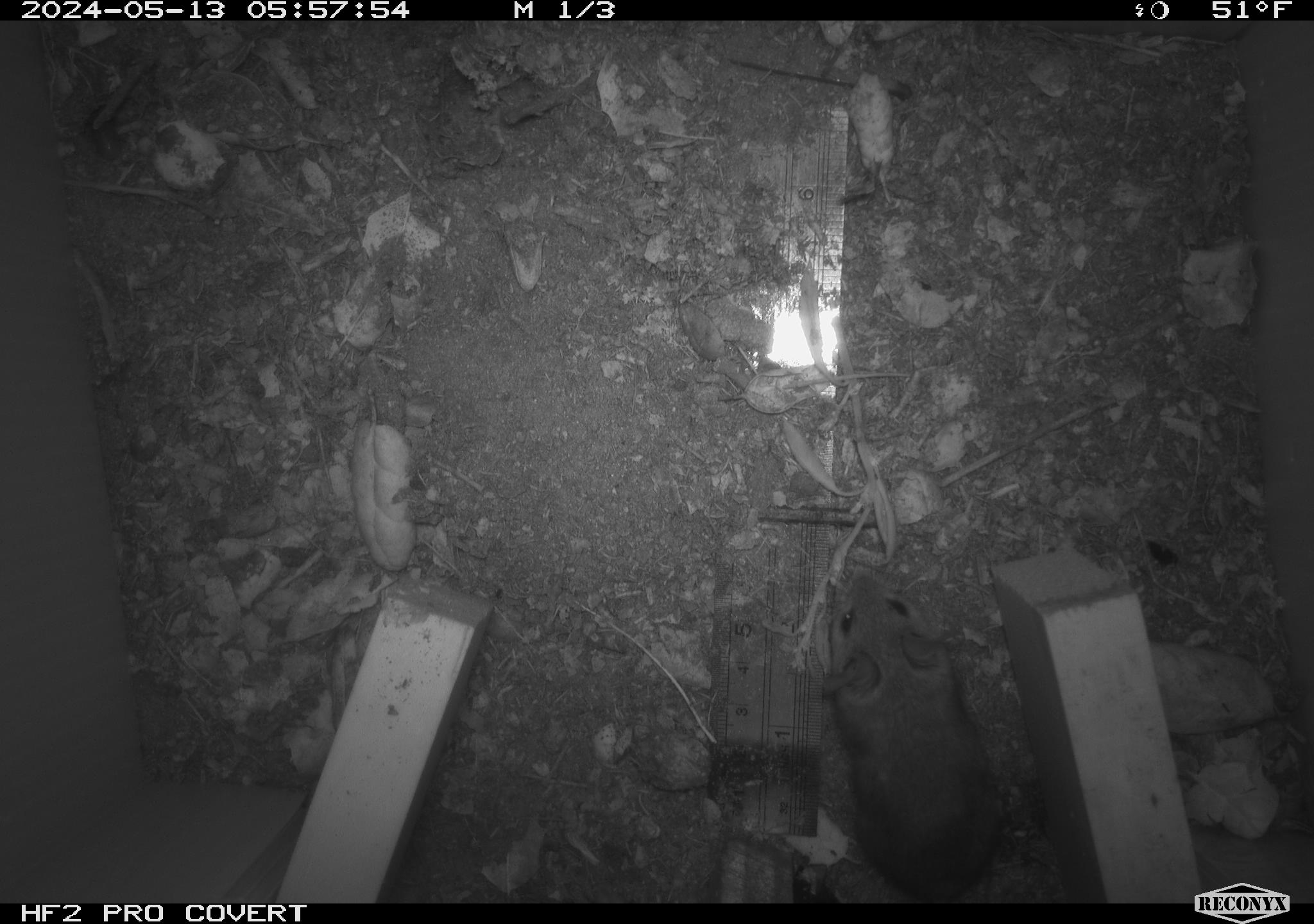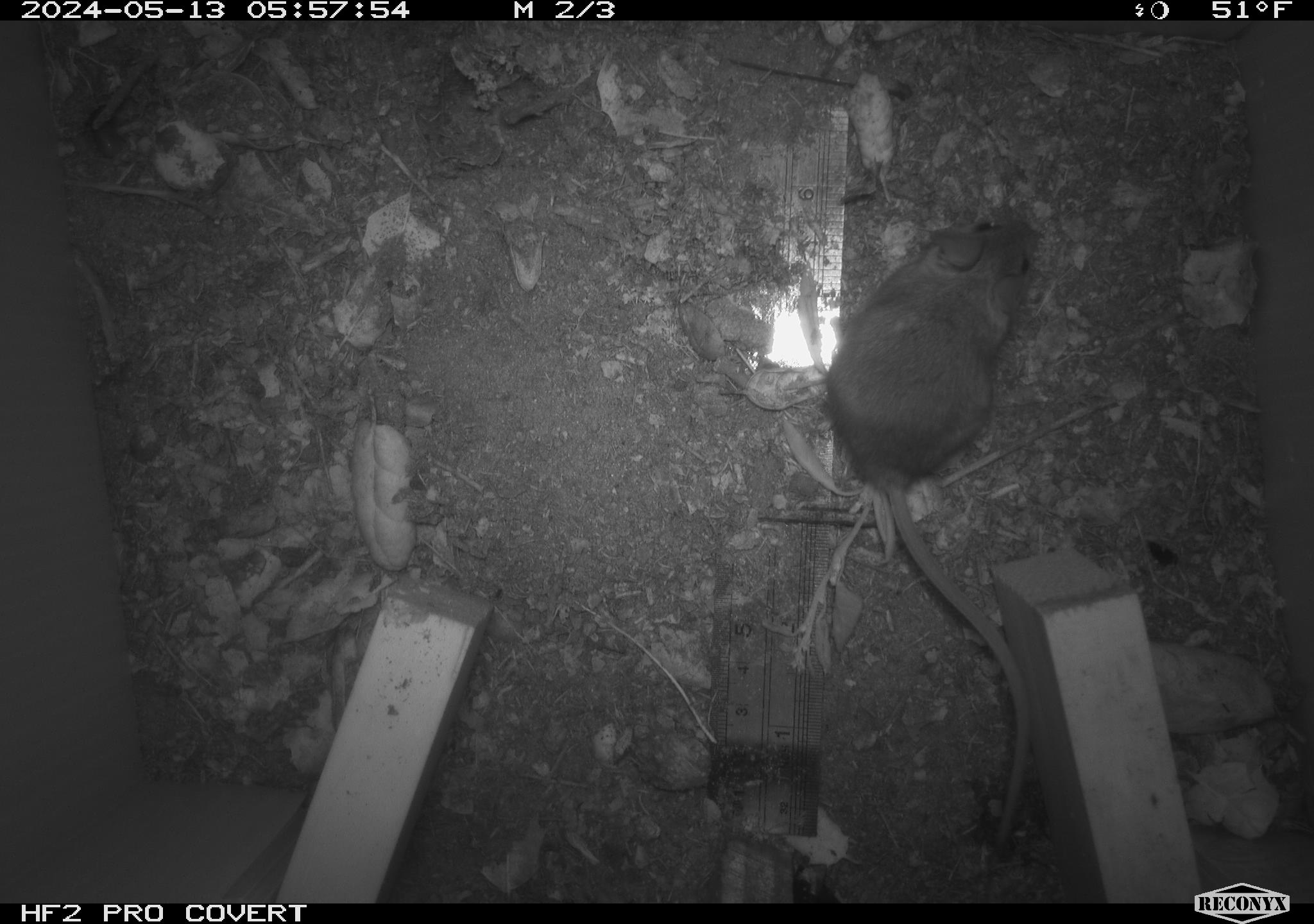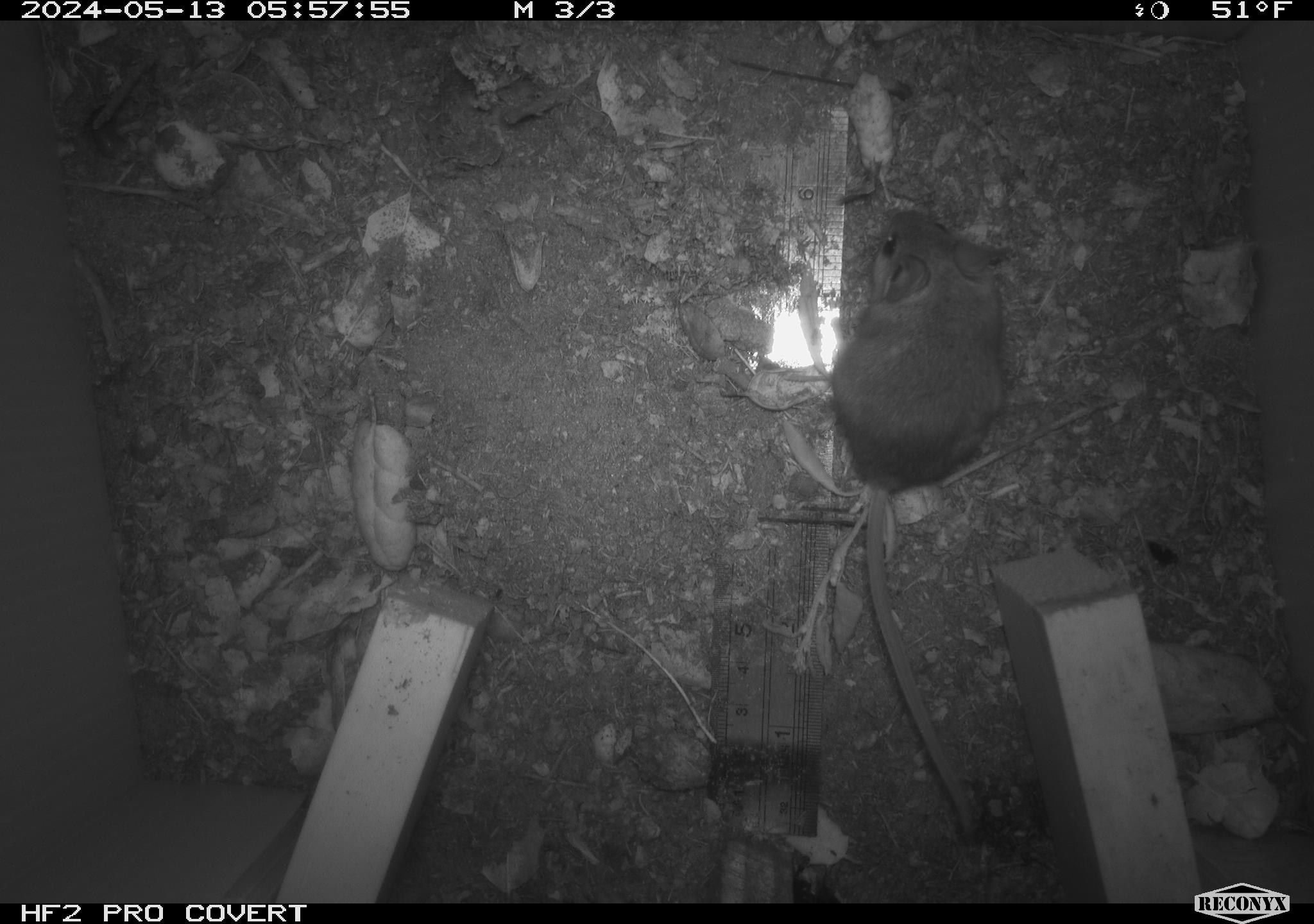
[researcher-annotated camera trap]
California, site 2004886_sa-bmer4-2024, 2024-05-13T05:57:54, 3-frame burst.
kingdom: Animalia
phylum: Chordata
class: Mammalia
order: Rodentia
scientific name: Rodentia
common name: mouse species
Mouse species (Rodentia).